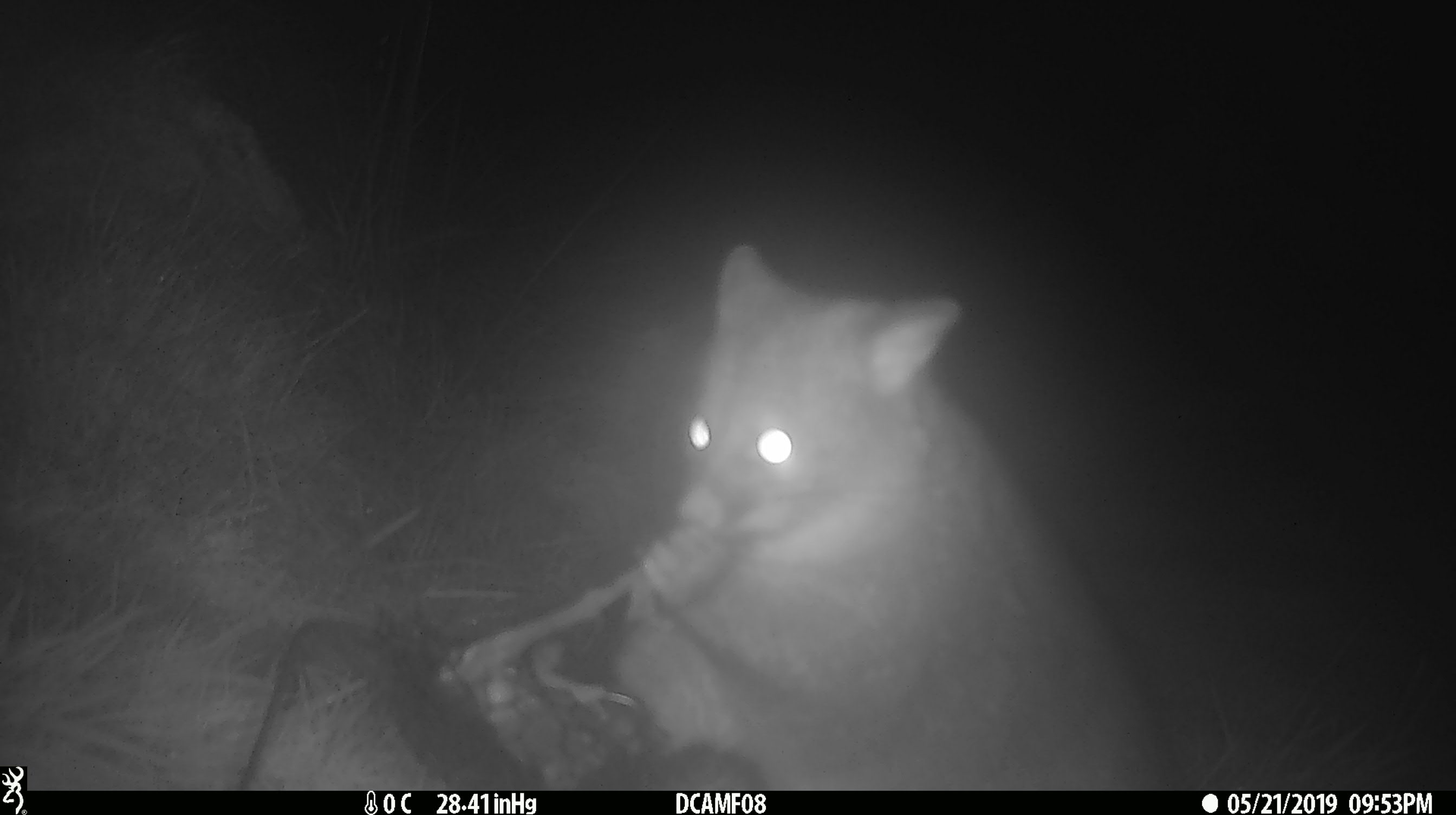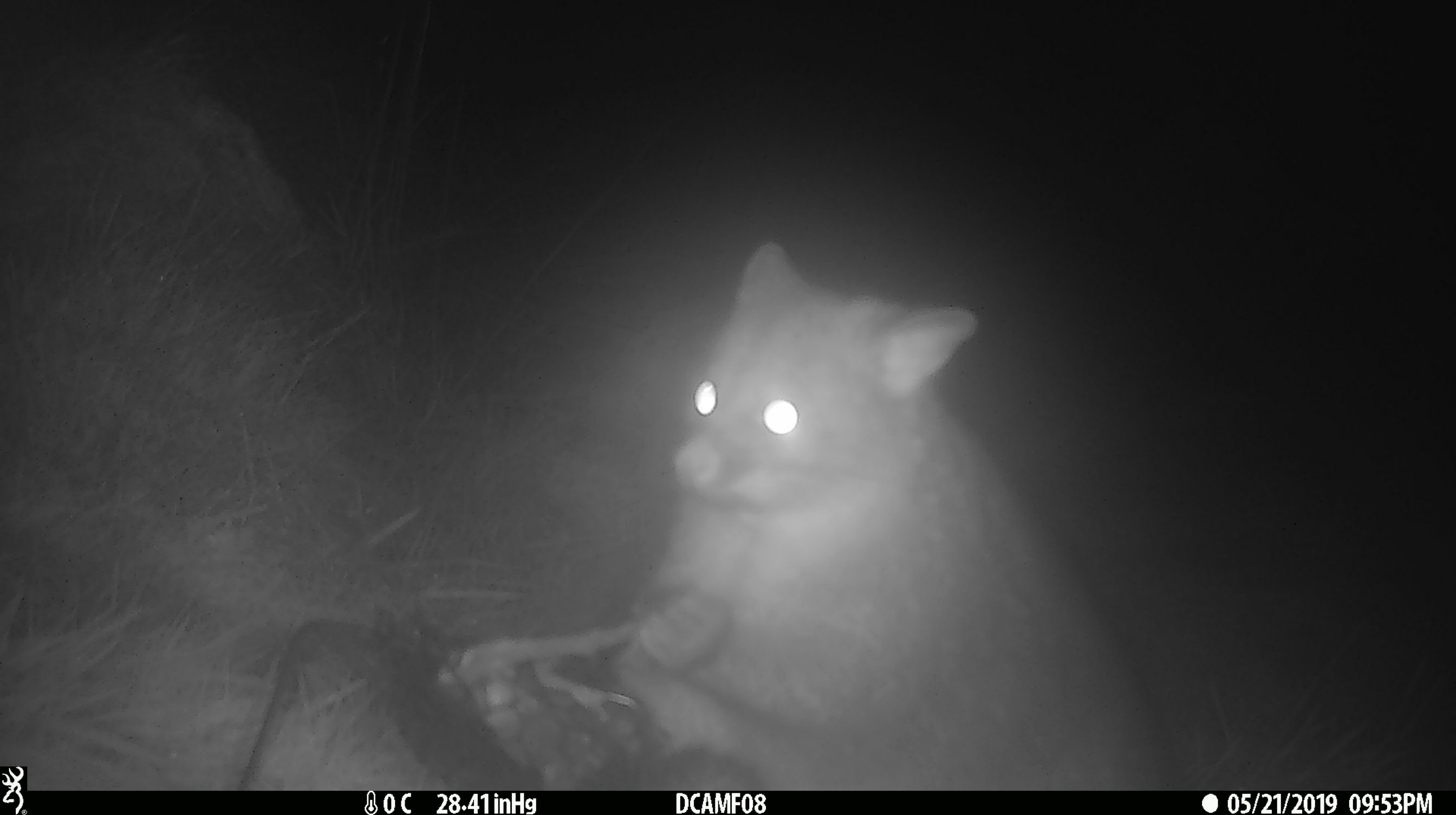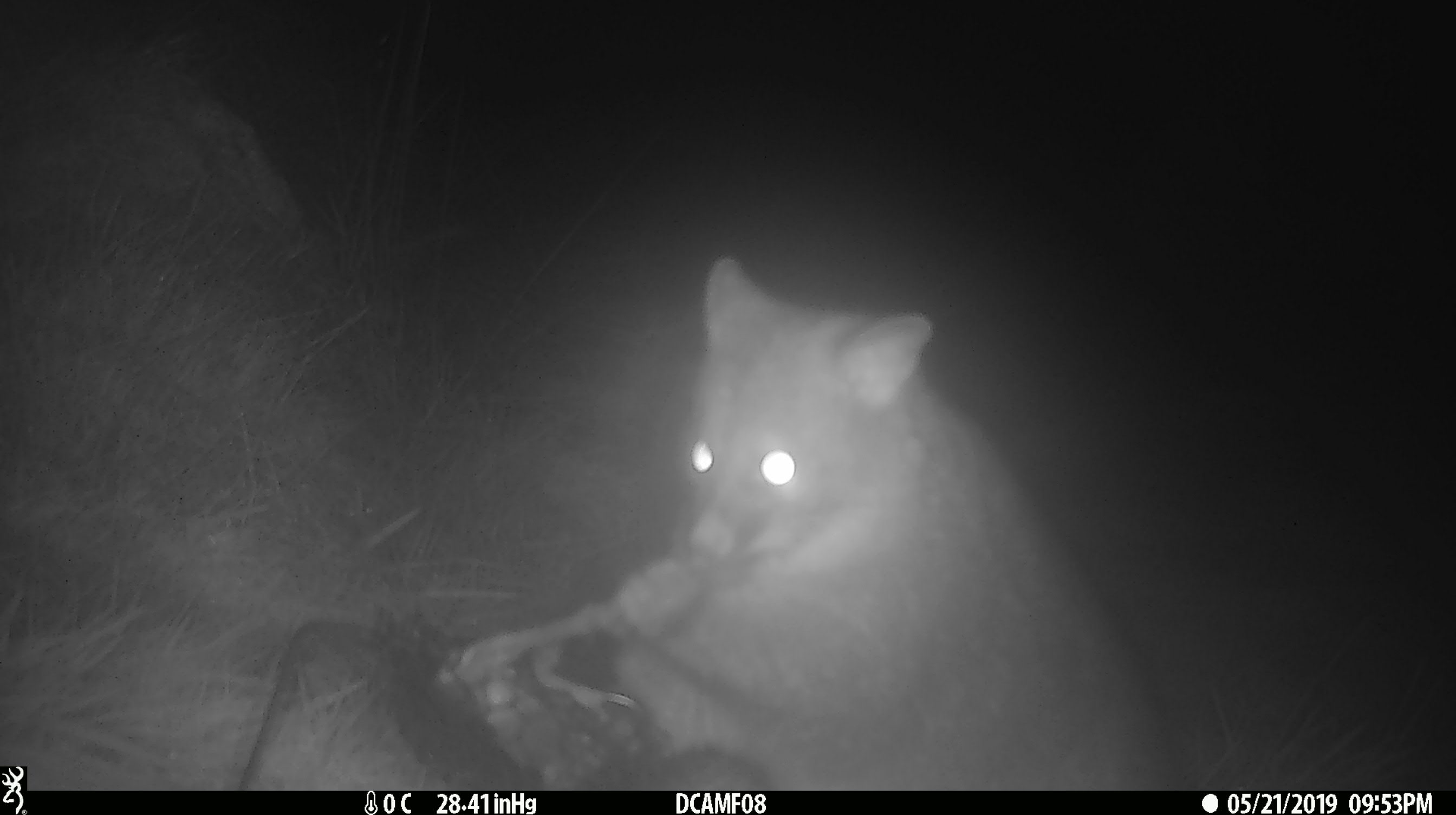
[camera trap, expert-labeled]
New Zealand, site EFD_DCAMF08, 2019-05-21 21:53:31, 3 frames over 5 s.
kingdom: Animalia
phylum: Chordata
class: Mammalia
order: Diprotodontia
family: Phalangeridae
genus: Trichosurus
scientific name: Trichosurus vulpecula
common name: common brushtail possum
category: possum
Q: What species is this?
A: Possum (common brushtail possum) (Trichosurus vulpecula).